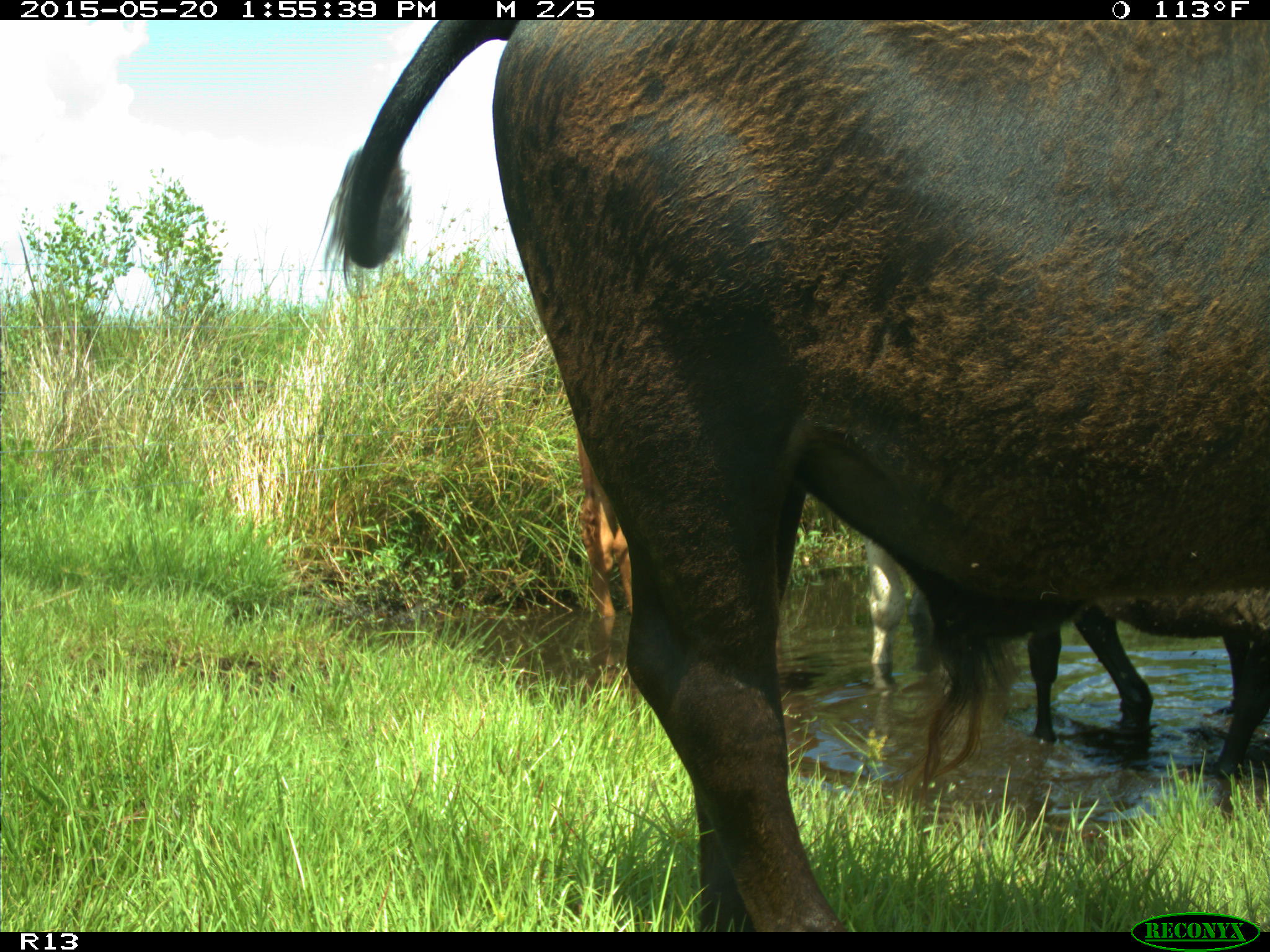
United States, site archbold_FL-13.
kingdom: Animalia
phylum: Chordata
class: Mammalia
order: Artiodactyla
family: Bovidae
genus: Bos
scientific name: Bos taurus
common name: domestic cow